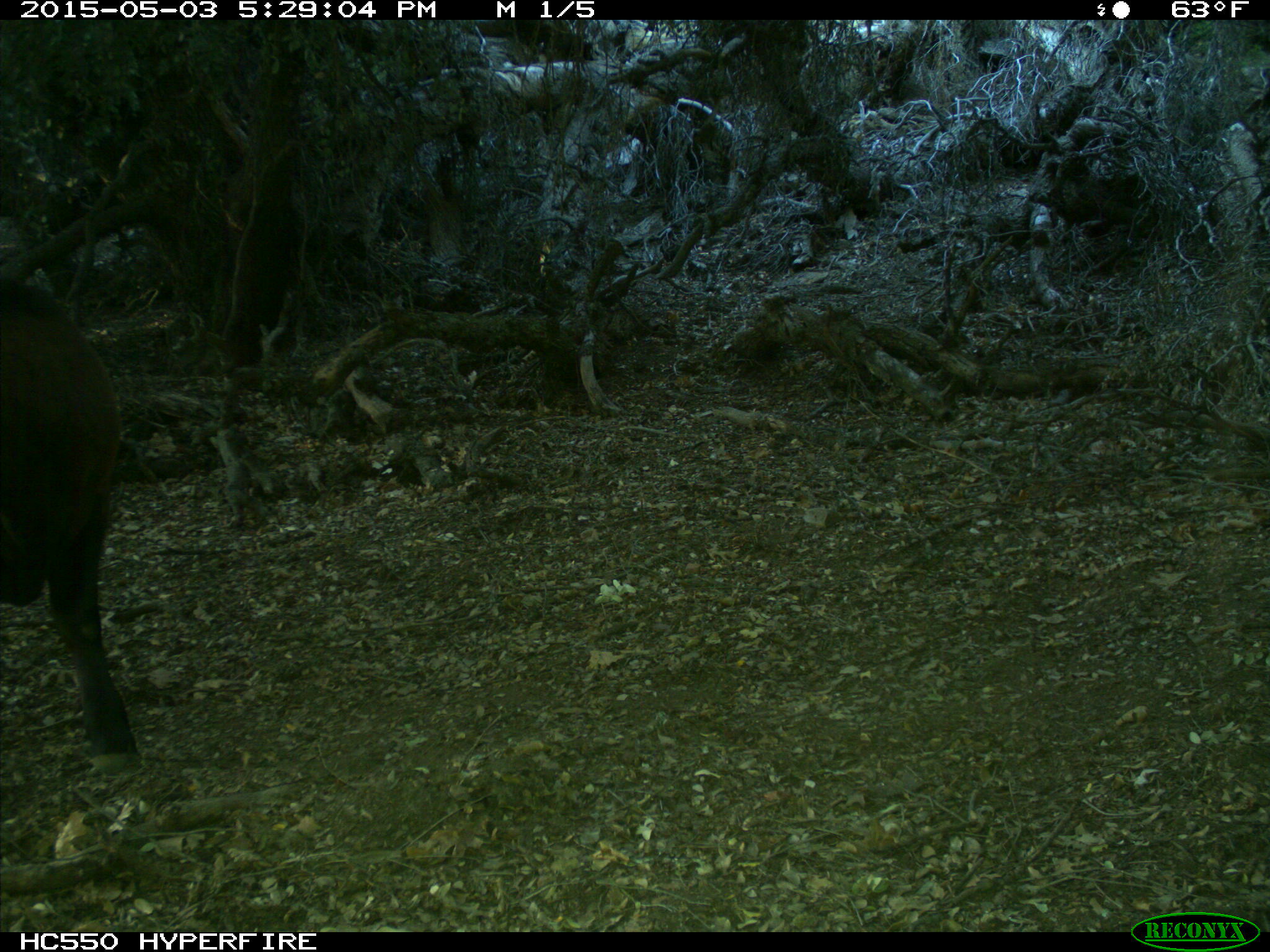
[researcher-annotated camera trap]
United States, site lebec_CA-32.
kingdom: Animalia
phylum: Chordata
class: Mammalia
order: Artiodactyla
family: Bovidae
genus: Bos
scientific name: Bos taurus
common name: domestic cow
Bos taurus (domestic cow).